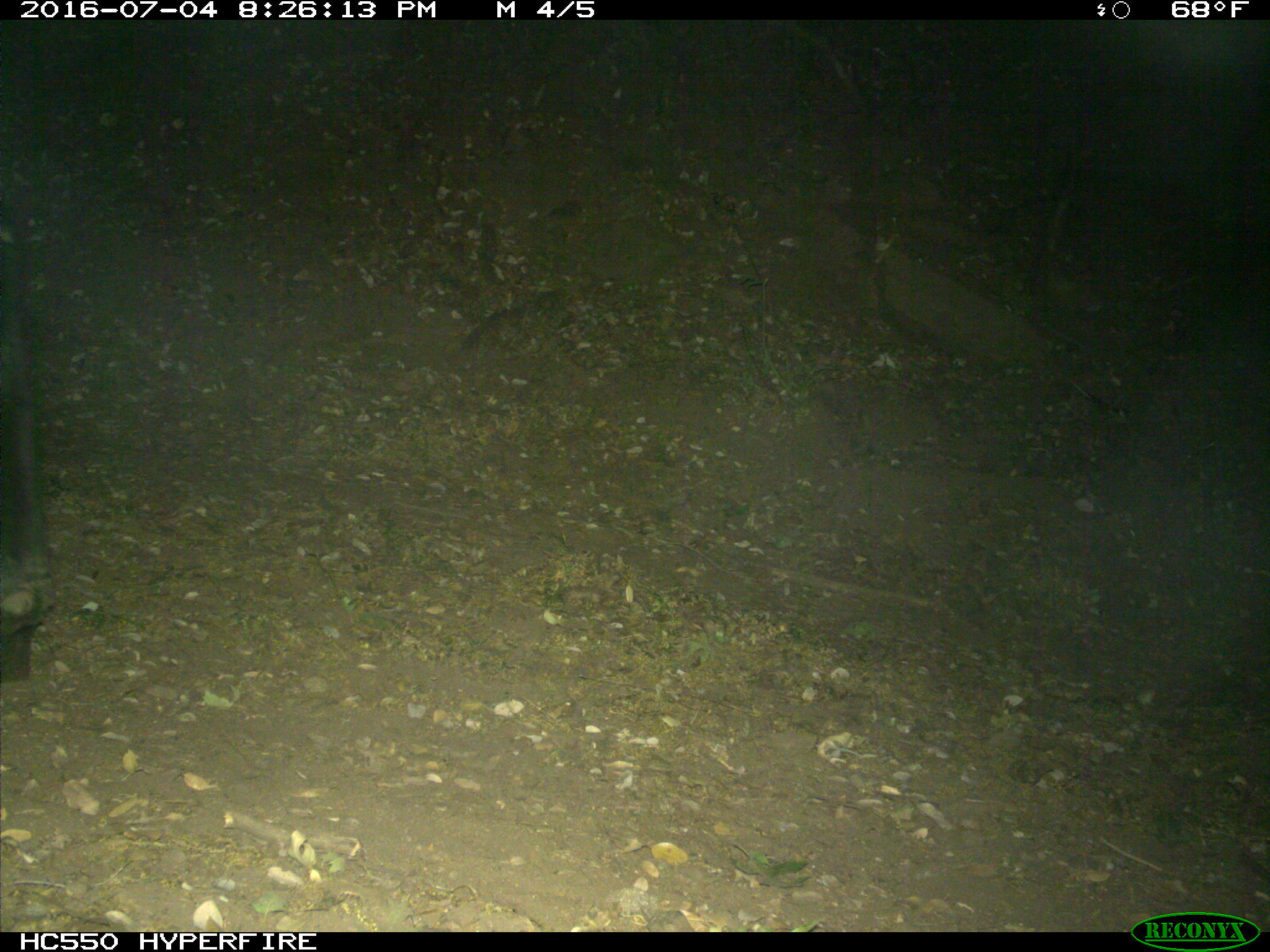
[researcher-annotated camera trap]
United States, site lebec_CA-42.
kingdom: Animalia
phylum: Chordata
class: Mammalia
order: Artiodactyla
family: Bovidae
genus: Bos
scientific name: Bos taurus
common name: domestic cow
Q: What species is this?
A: Bos taurus (domestic cow).